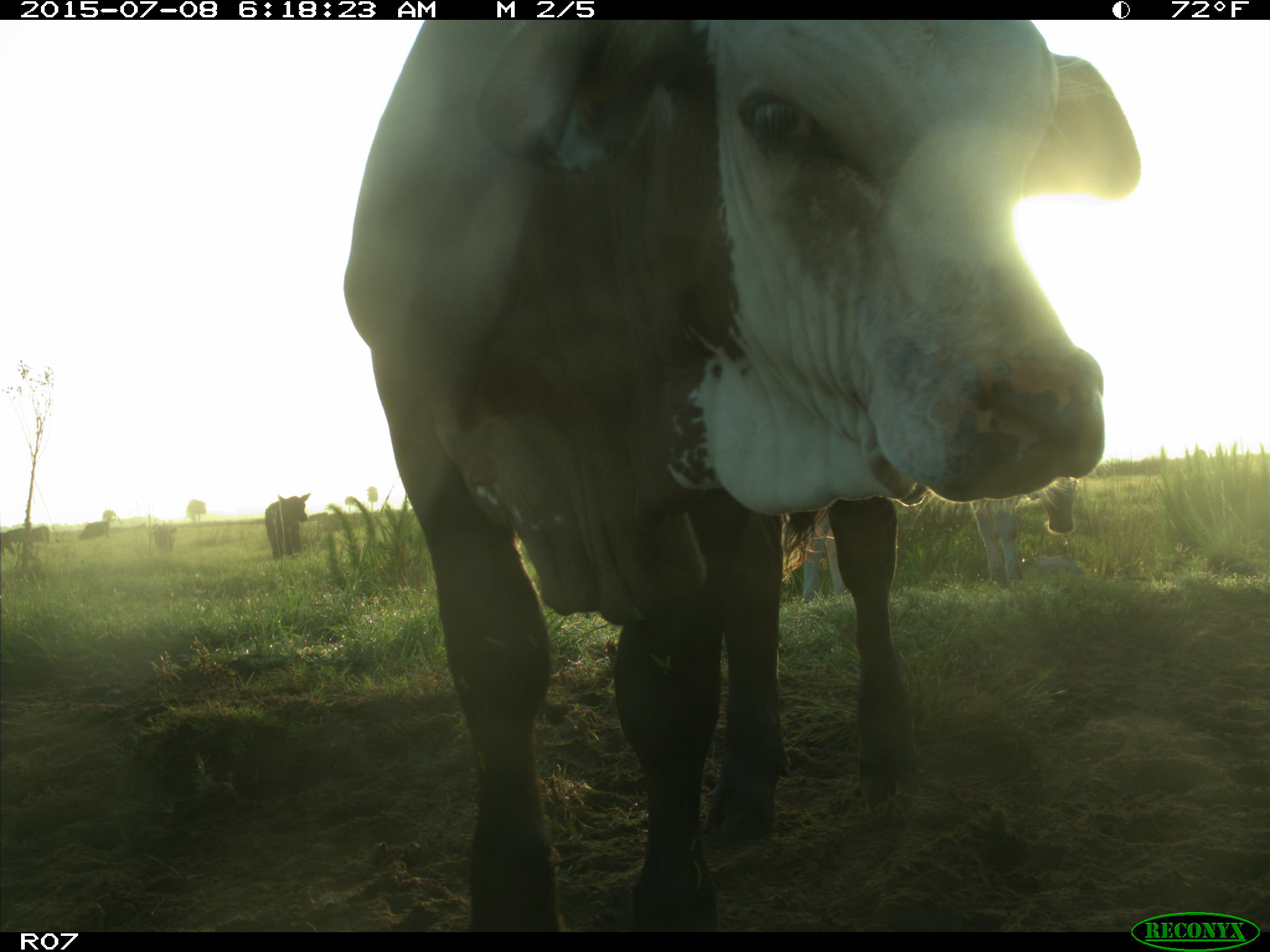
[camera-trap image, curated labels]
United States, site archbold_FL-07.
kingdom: Animalia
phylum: Chordata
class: Mammalia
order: Artiodactyla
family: Bovidae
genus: Bos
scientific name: Bos taurus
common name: domestic cow